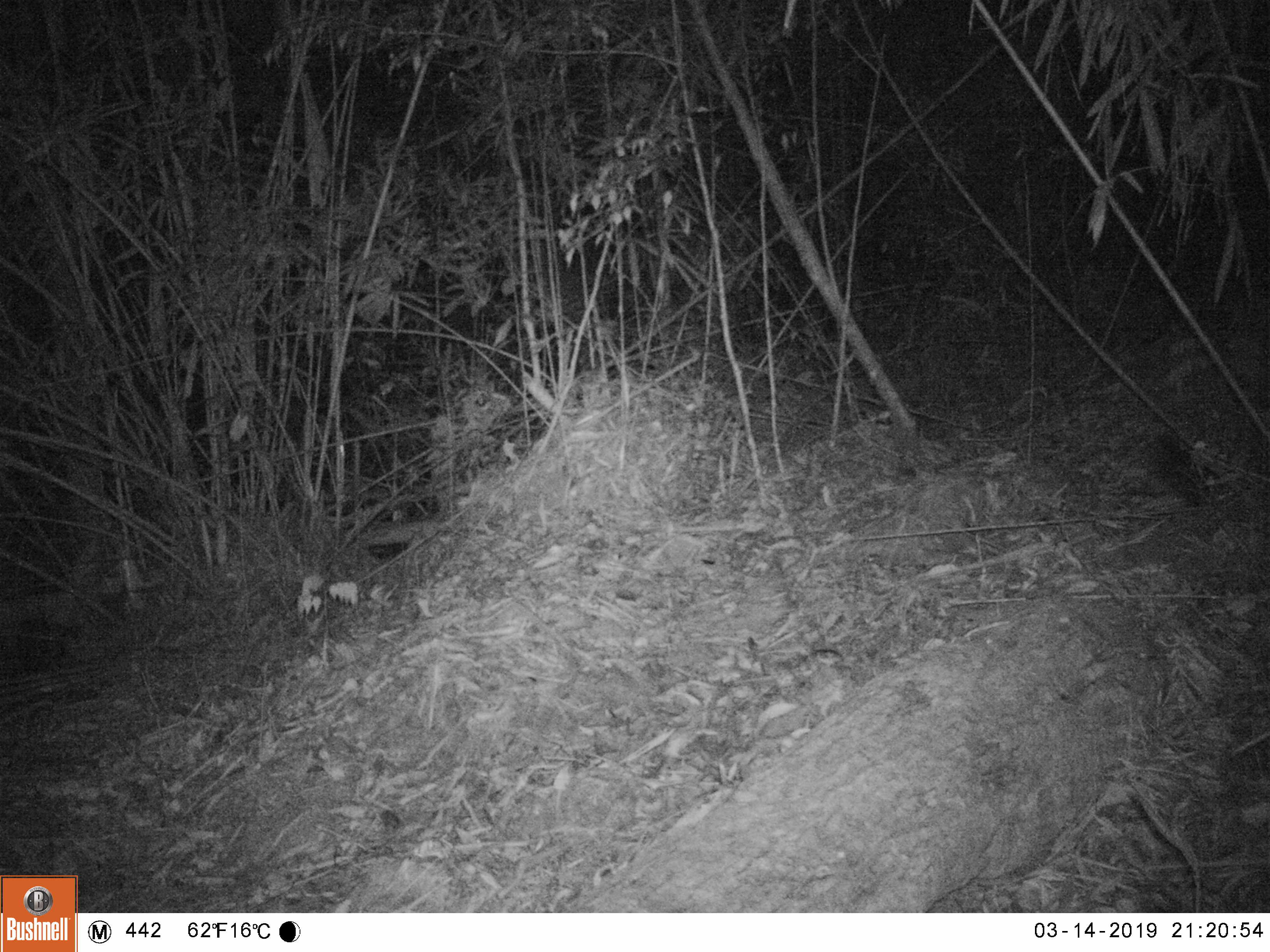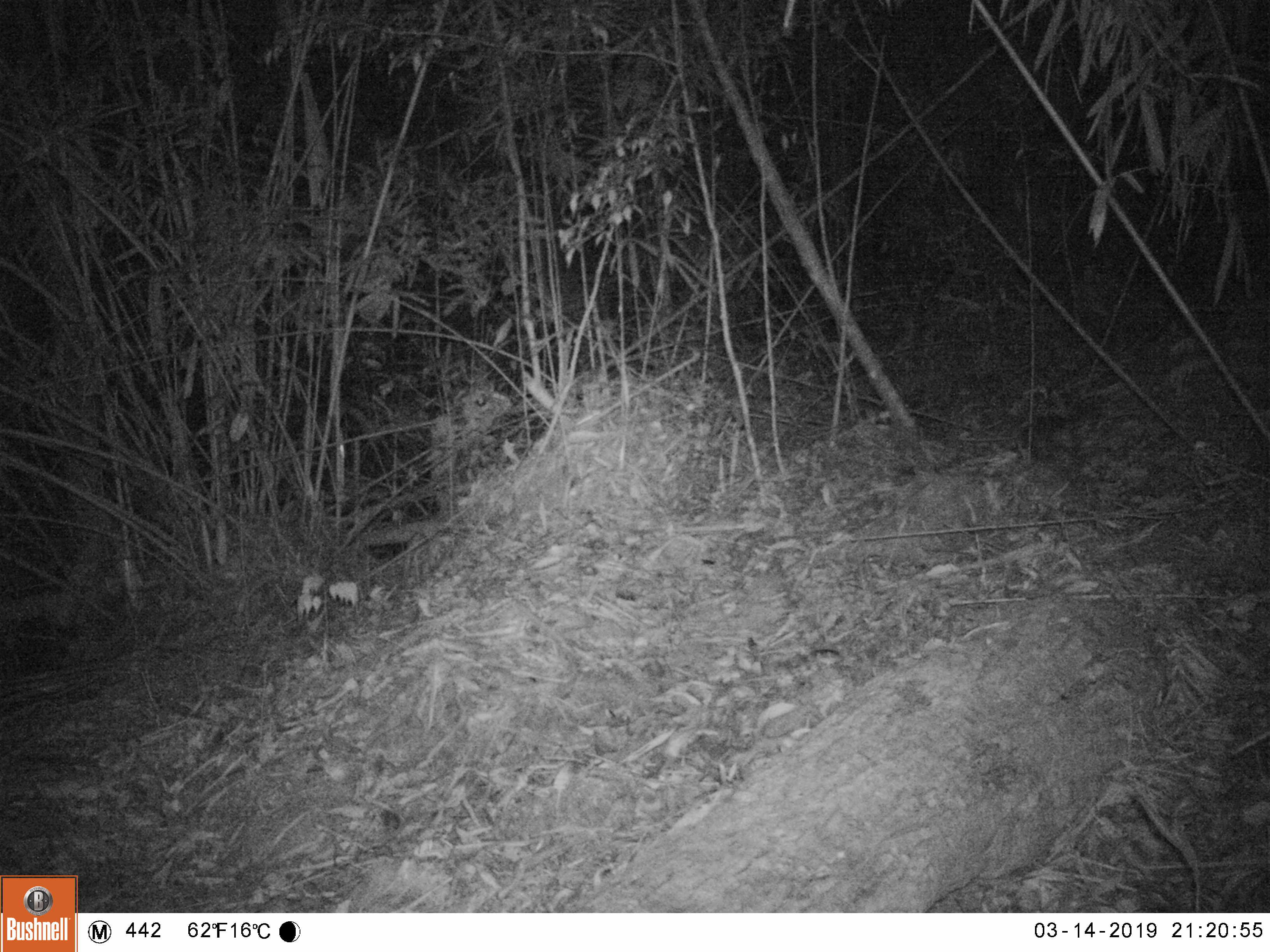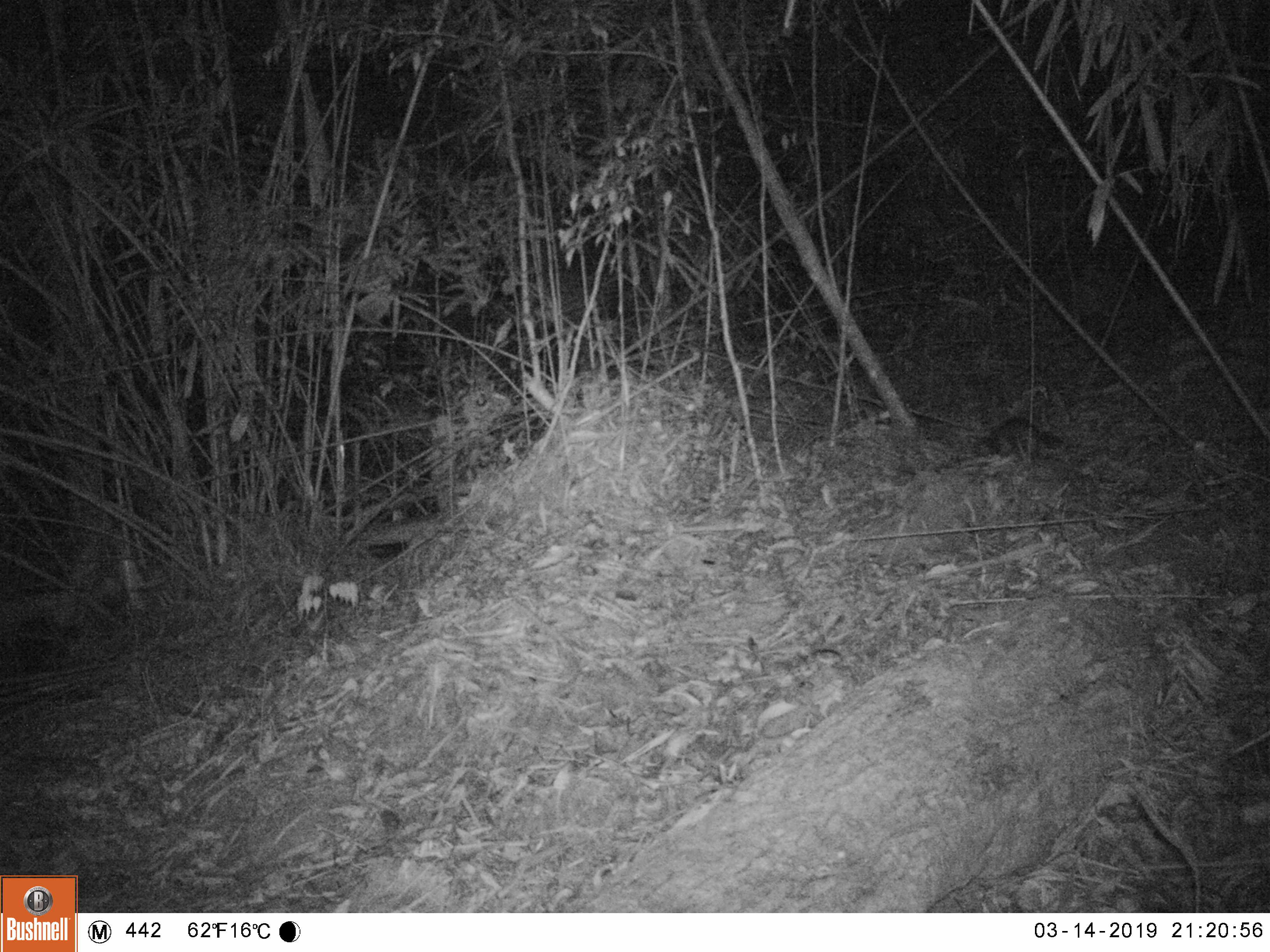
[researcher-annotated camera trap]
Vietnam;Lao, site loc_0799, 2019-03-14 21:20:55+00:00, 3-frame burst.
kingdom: Animalia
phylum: Chordata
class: Mammalia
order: Carnivora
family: Mustelidae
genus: Melogale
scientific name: Melogale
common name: ferret badger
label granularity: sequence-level